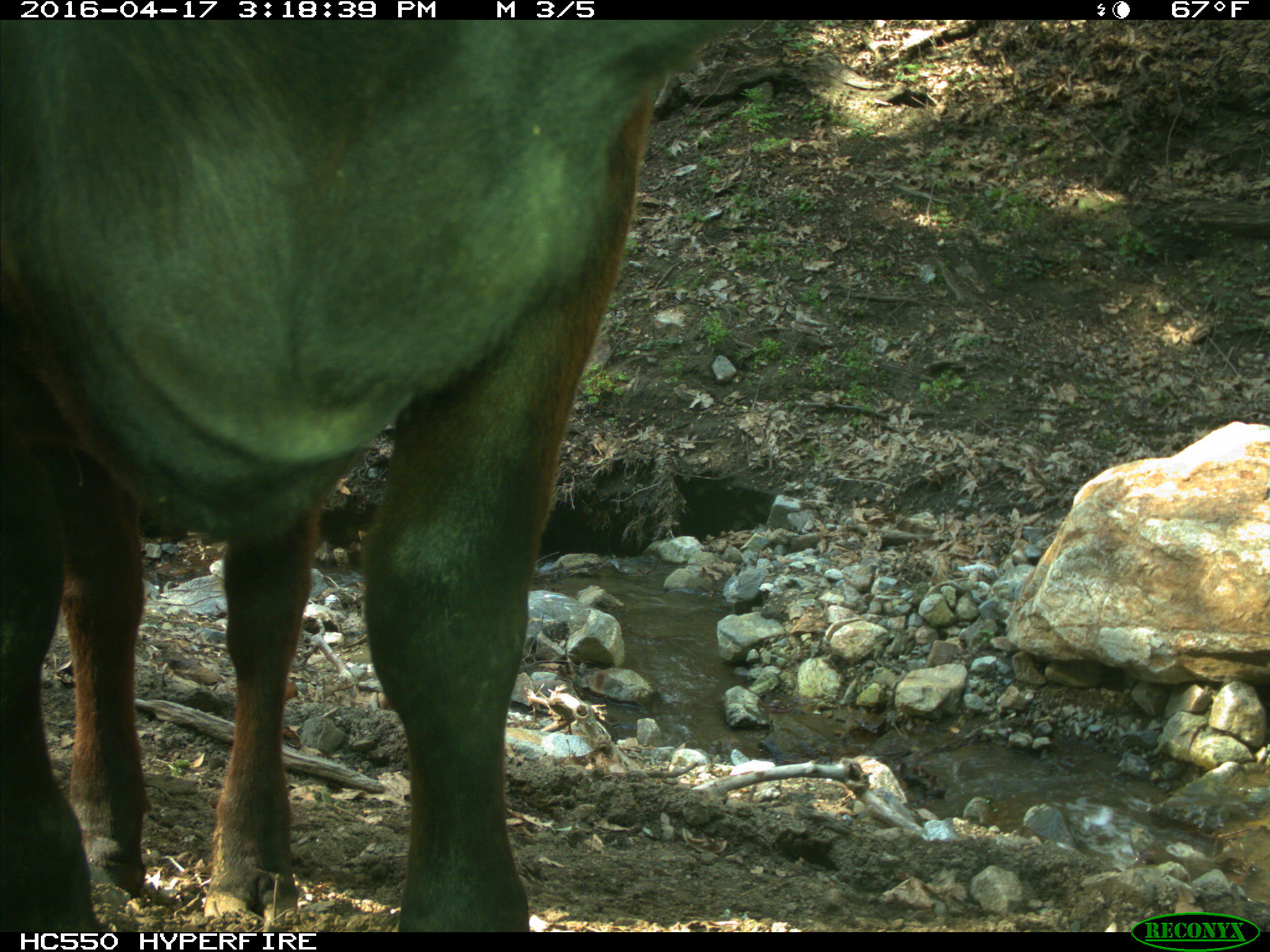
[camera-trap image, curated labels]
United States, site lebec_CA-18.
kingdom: Animalia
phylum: Chordata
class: Mammalia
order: Artiodactyla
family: Bovidae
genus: Bos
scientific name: Bos taurus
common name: domestic cow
Bos taurus (domestic cow).